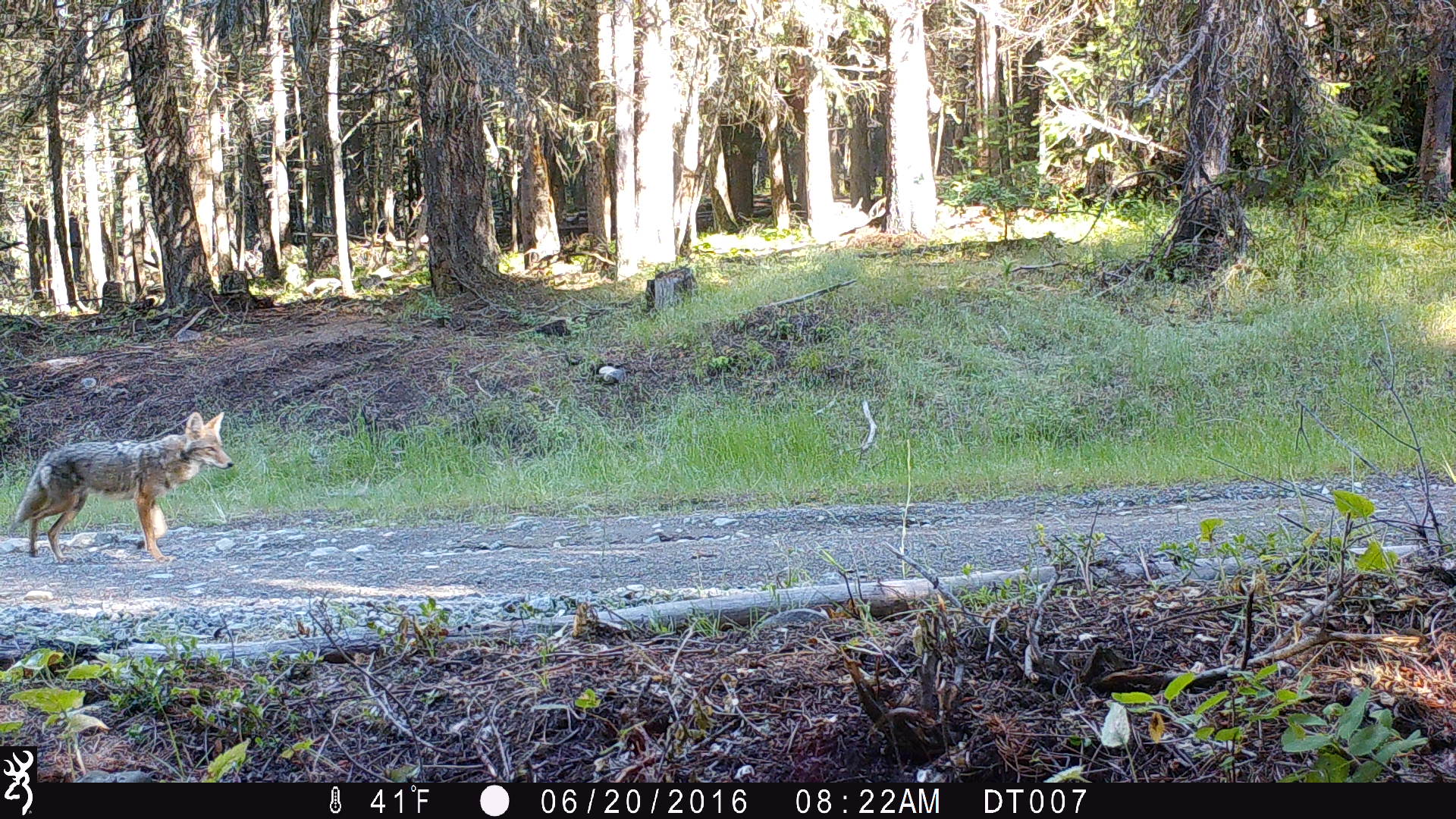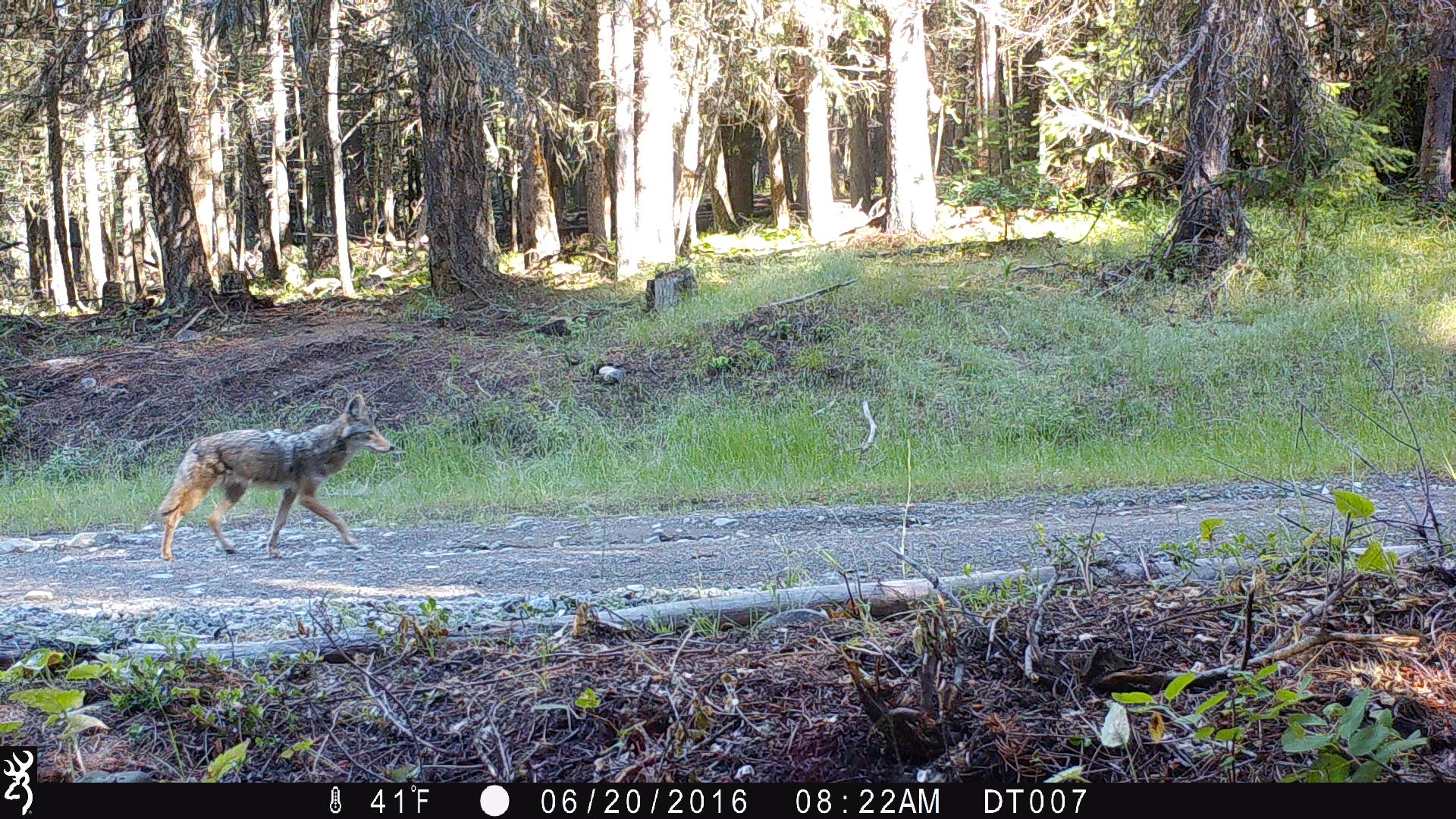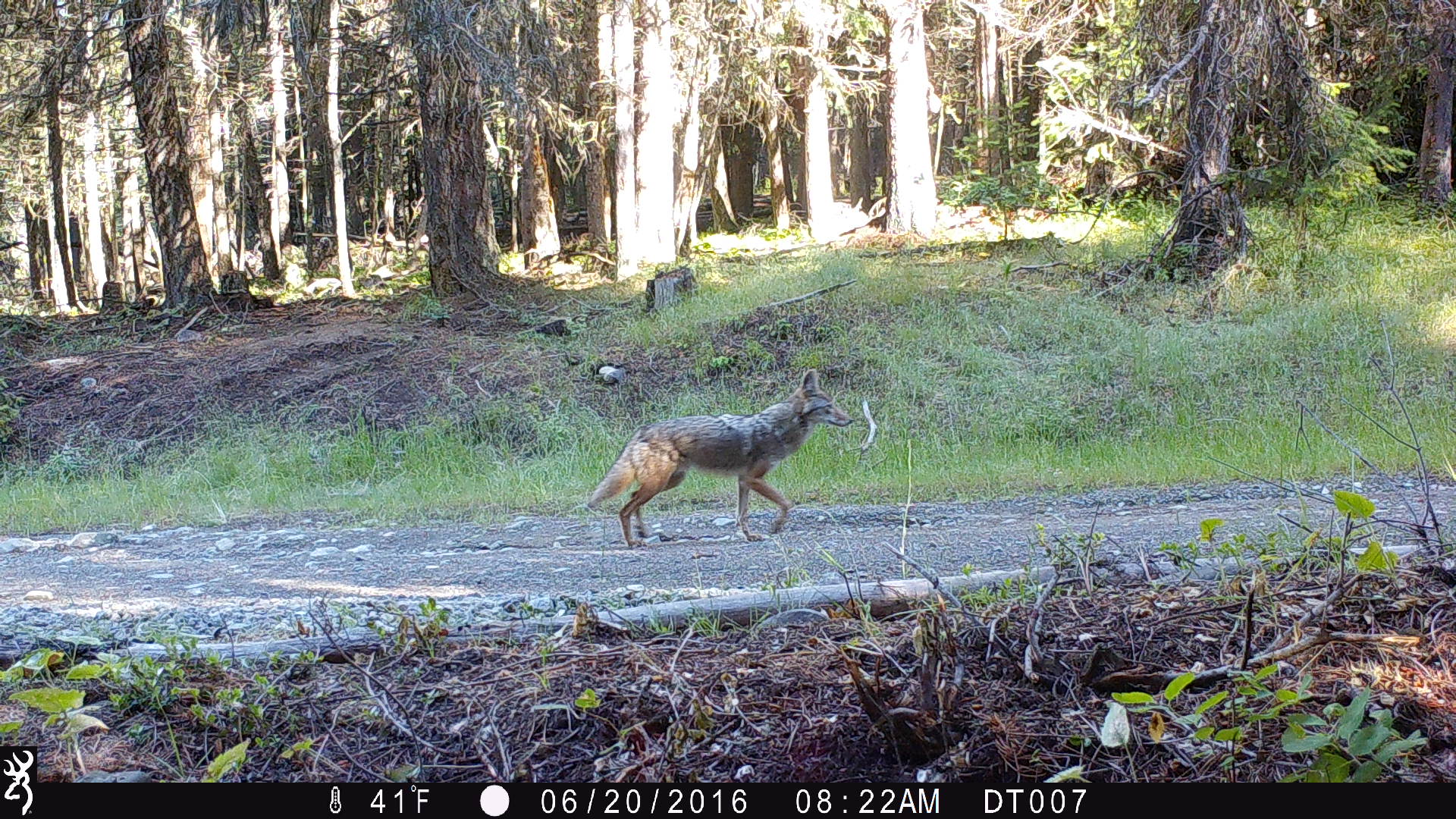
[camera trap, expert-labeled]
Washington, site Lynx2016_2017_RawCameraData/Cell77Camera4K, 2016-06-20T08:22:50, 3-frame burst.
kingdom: Animalia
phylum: Chordata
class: Mammalia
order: Carnivora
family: Canidae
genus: Canis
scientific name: Canis latrans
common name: coyote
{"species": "Canis latrans (coyote)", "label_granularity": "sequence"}